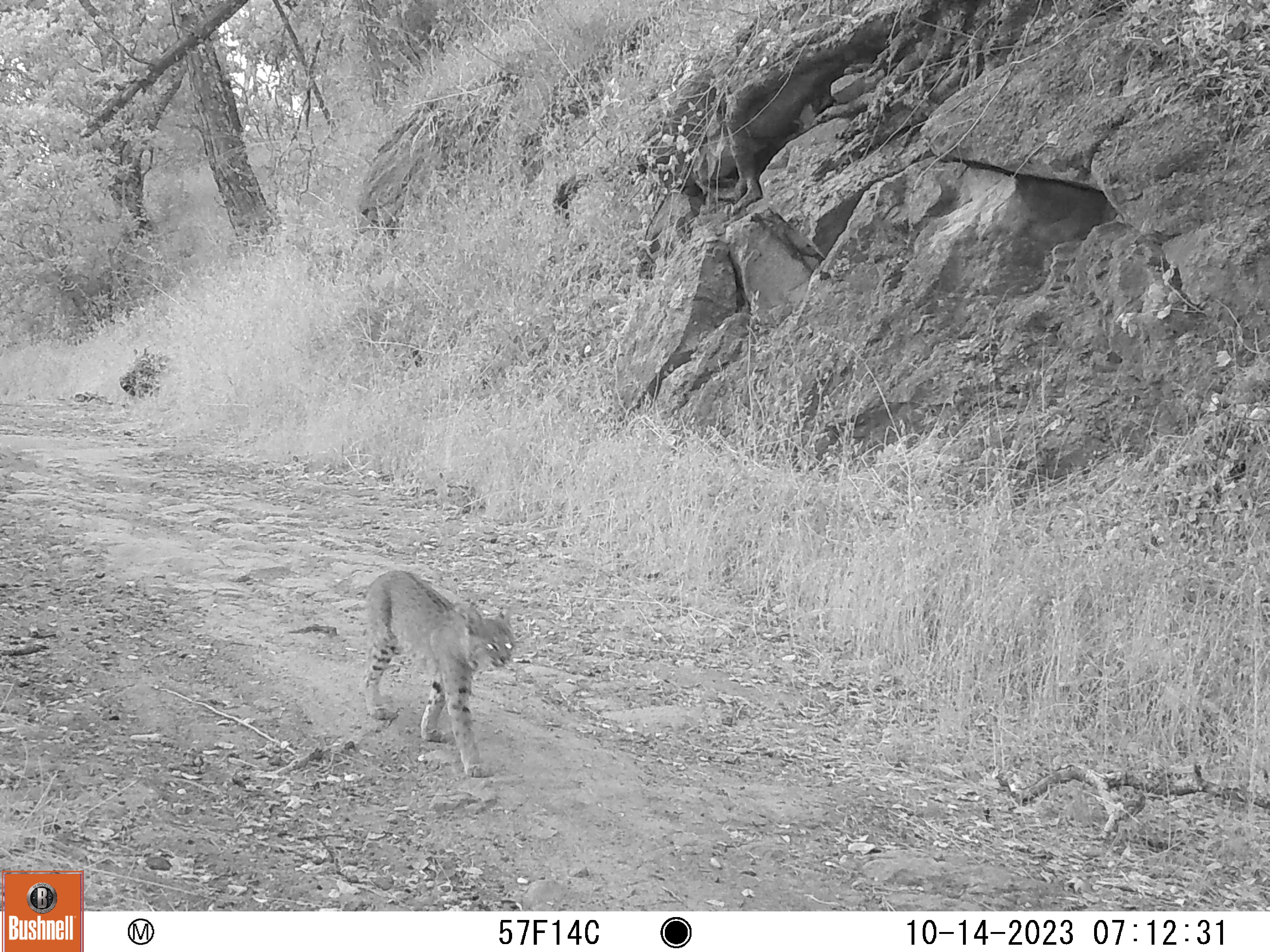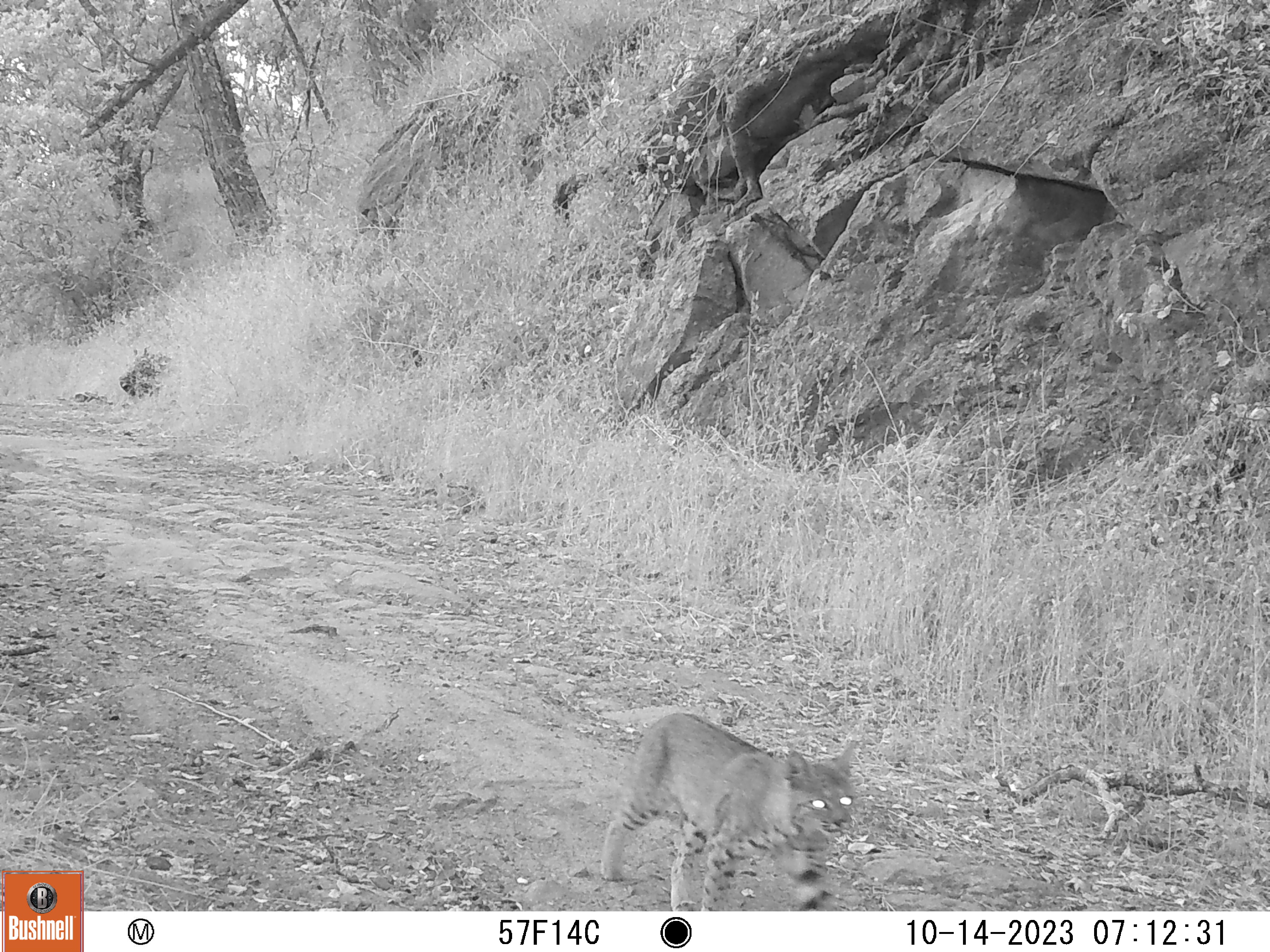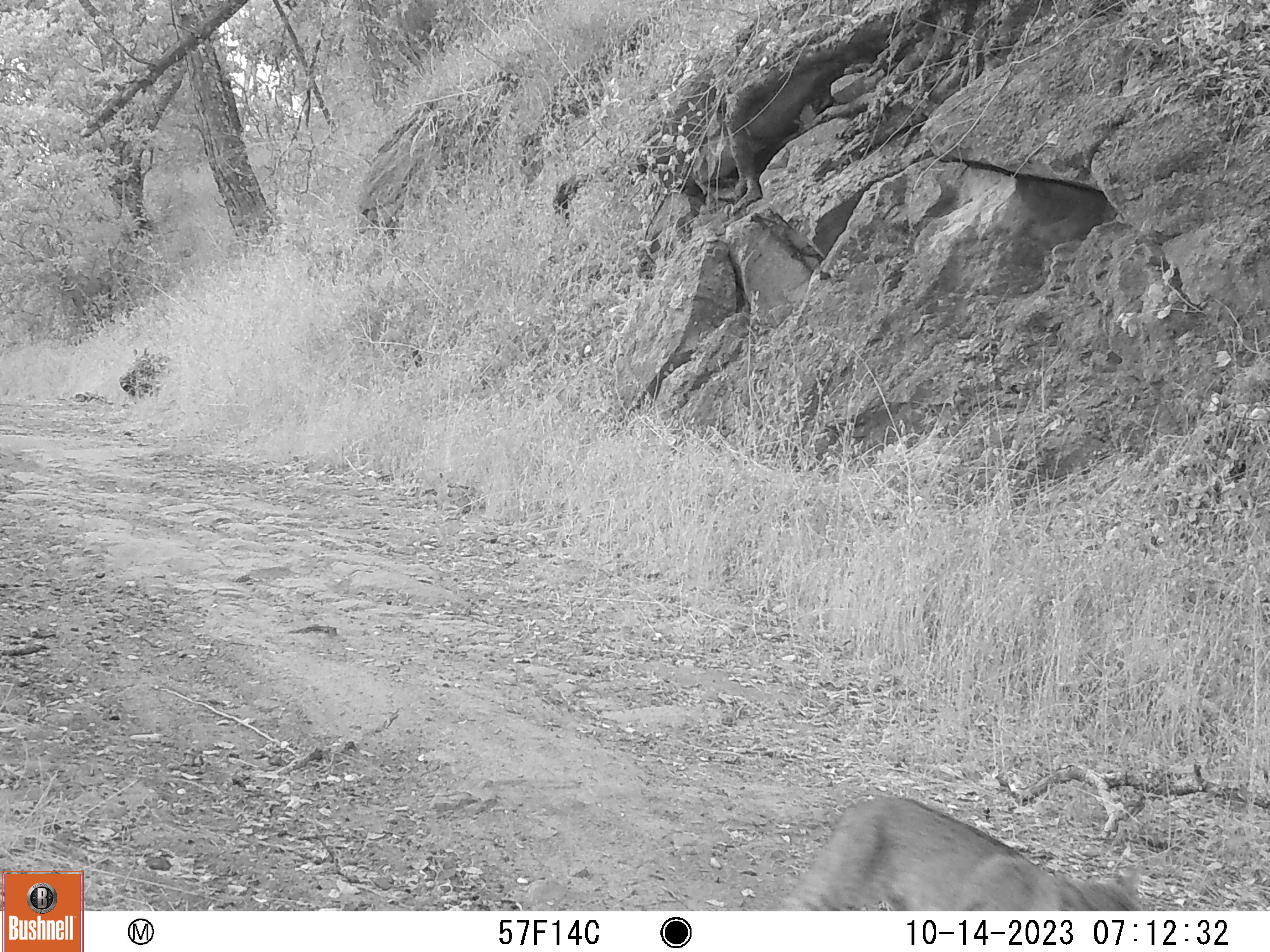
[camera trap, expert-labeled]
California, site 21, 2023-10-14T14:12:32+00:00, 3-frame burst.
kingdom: Animalia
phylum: Chordata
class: Mammalia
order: Carnivora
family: Felidae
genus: Lynx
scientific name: Lynx rufus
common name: bobcat